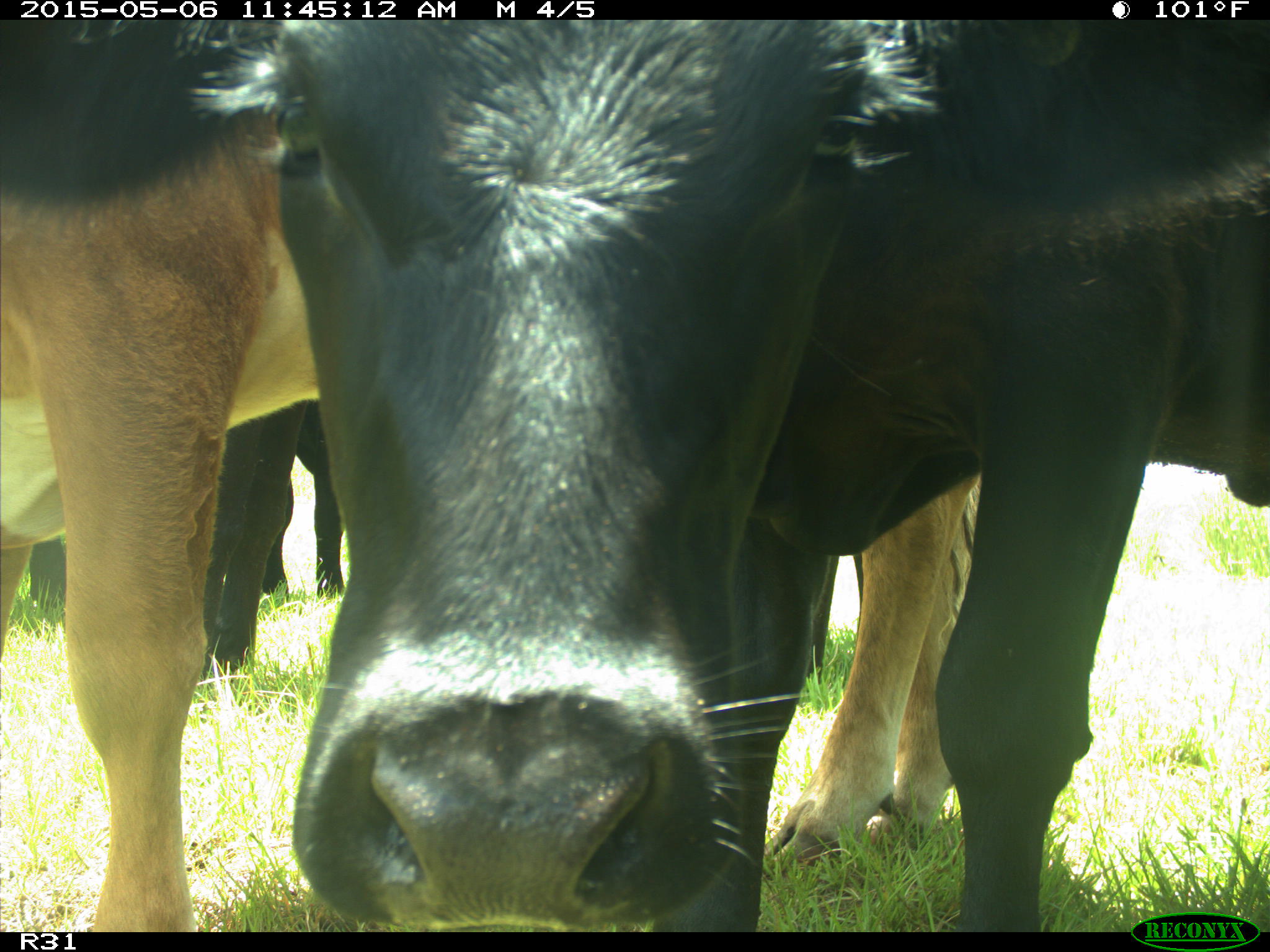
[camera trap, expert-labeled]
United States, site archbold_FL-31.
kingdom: Animalia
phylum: Chordata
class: Mammalia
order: Artiodactyla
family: Bovidae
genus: Bos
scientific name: Bos taurus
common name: domestic cow